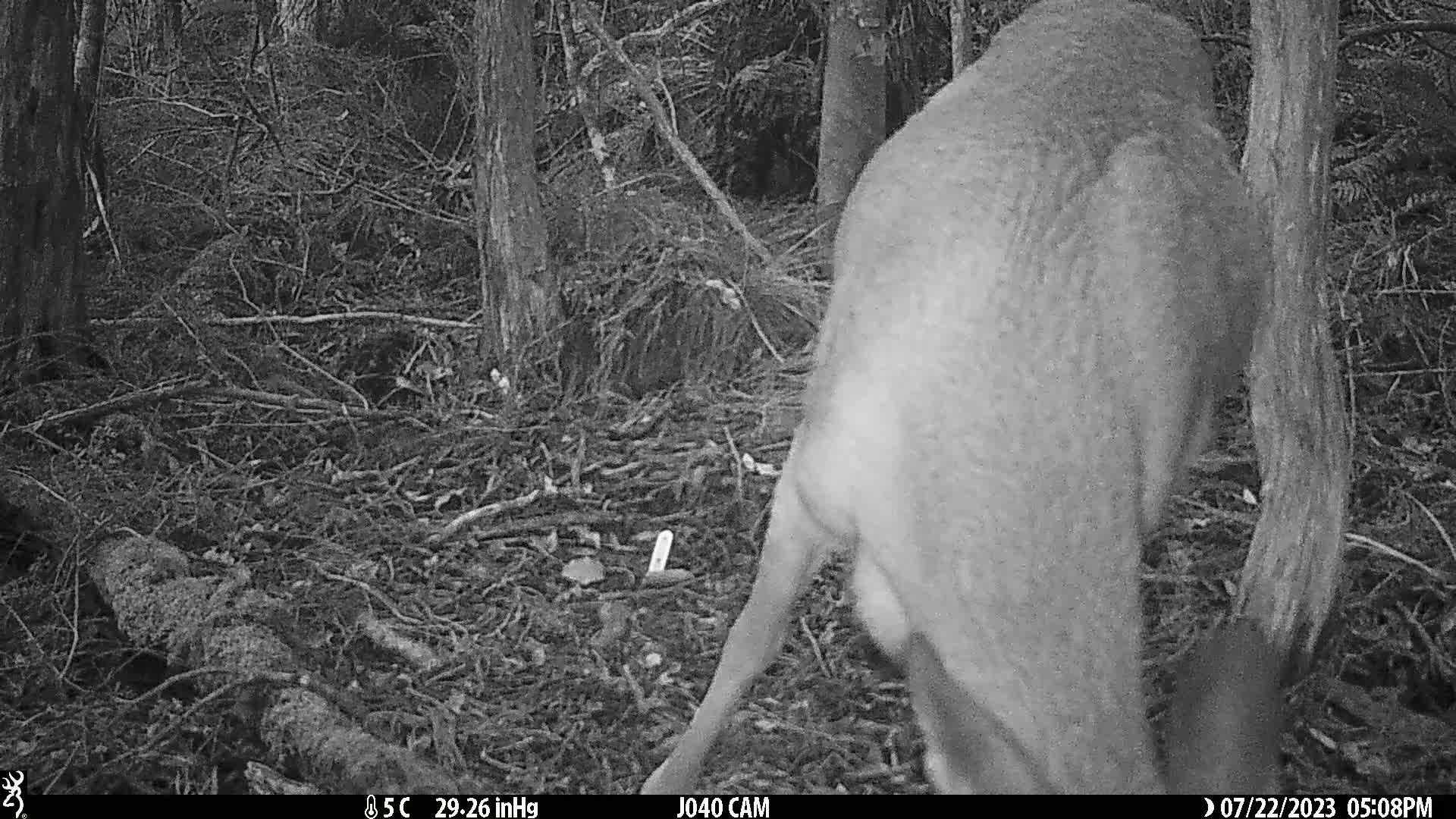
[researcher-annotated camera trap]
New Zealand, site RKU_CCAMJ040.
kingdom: Animalia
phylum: Chordata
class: Mammalia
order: Artiodactyla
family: Cervidae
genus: Odocoileus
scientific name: Odocoileus virginianus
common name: white-tailed deer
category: white tailed deer